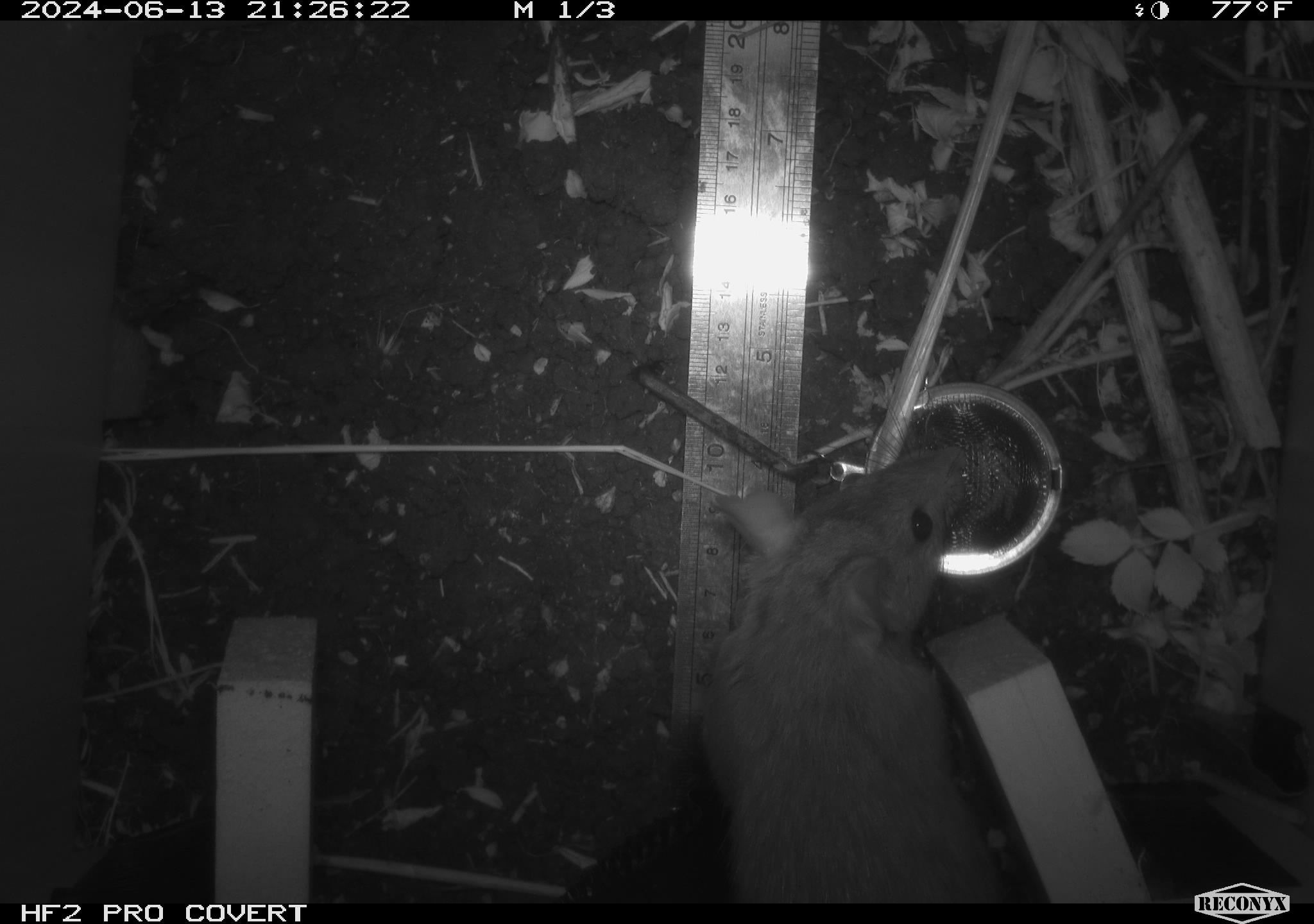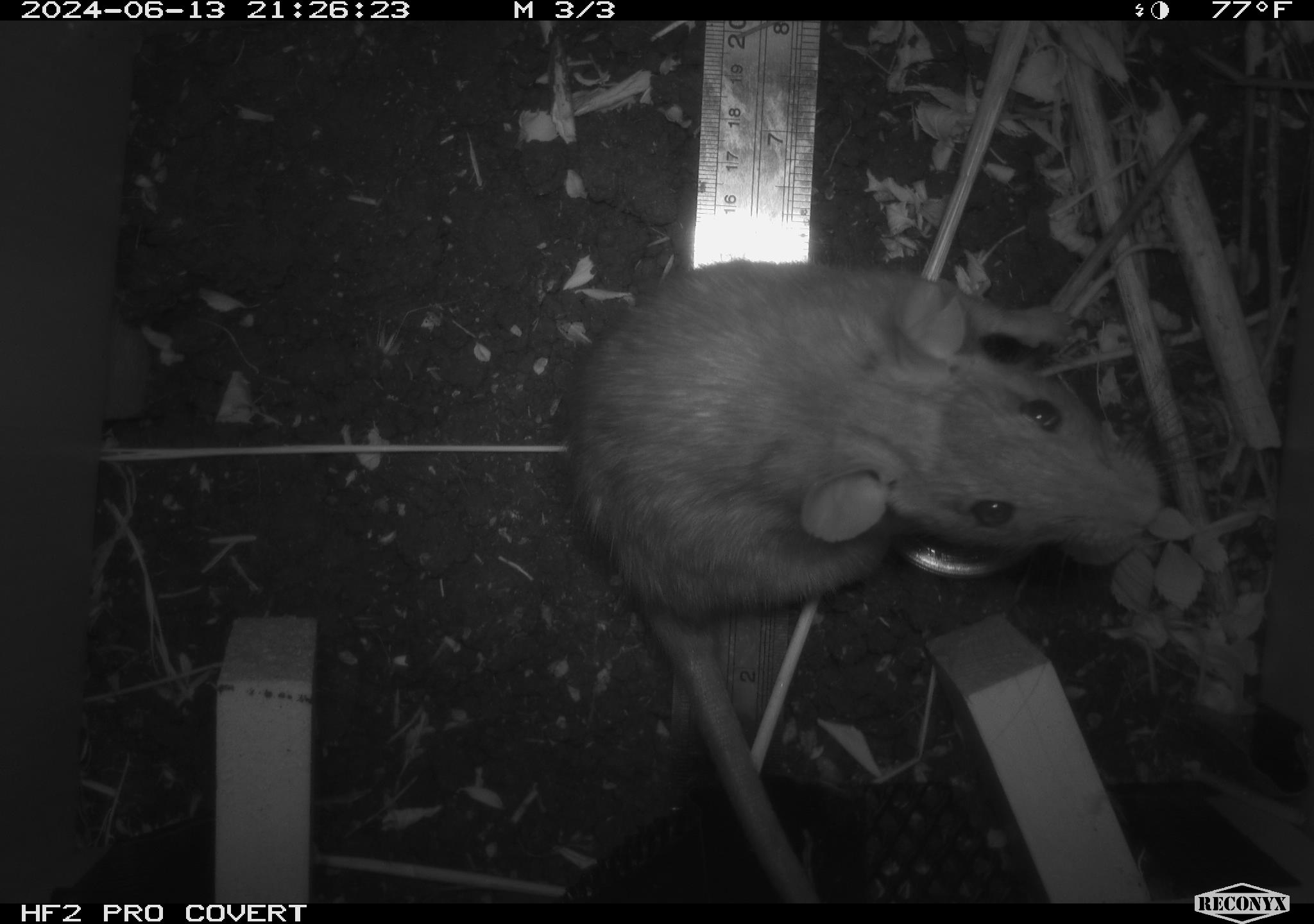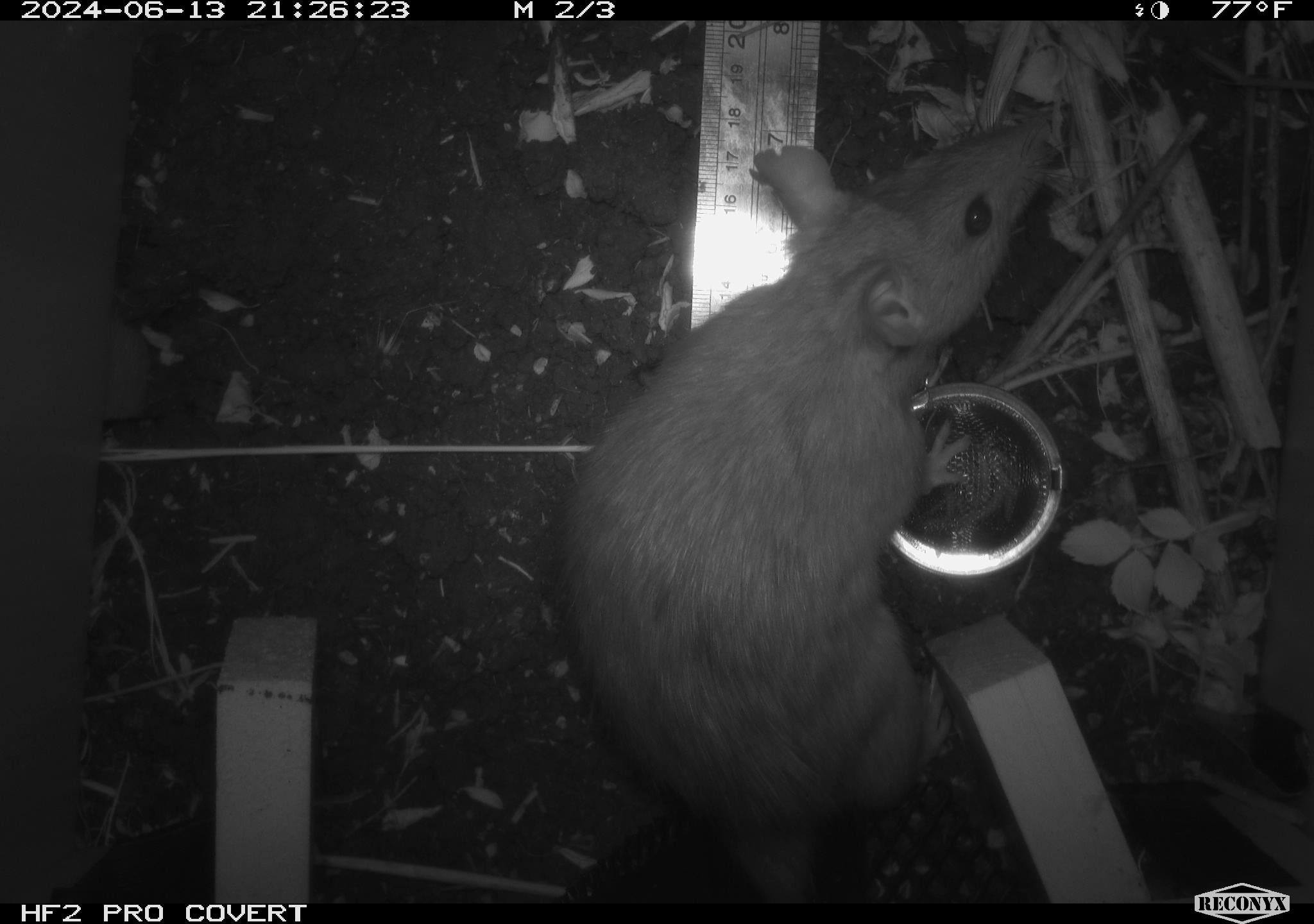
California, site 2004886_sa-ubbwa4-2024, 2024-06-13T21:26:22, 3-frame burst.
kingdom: Animalia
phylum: Chordata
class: Mammalia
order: Rodentia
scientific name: Rodentia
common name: woodrat or rat or mouse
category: woodrat or rat or mouse species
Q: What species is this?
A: Woodrat or rat or mouse species (woodrat or rat or mouse) (Rodentia).